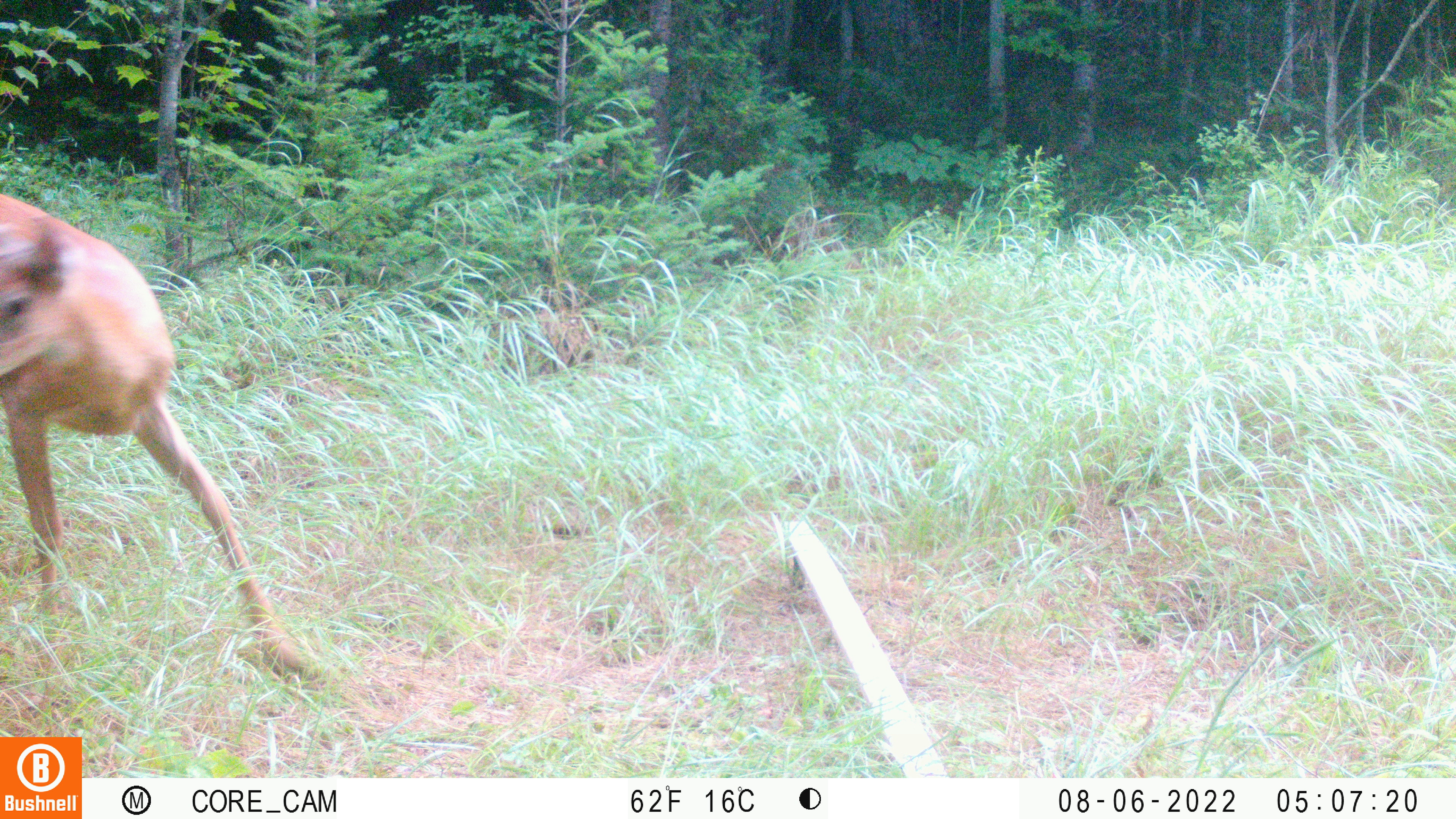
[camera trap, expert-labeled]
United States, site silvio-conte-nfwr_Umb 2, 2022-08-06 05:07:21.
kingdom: Animalia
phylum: Chordata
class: Mammalia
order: Artiodactyla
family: Cervidae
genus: Odocoileus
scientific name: Odocoileus virginianus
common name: white-tailed deer